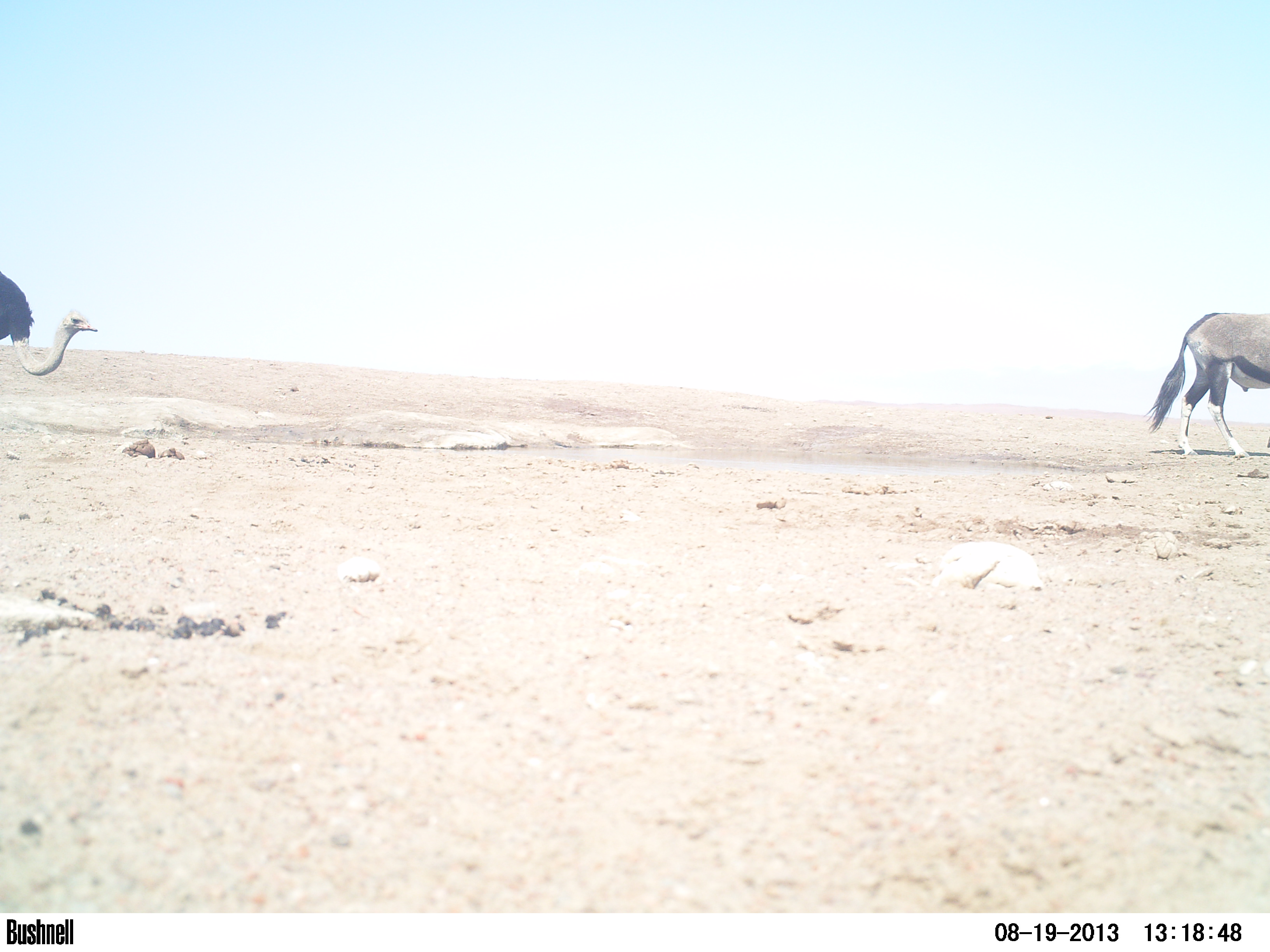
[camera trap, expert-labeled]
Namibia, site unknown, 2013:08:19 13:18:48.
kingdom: Animalia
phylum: Chordata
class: Mammalia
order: Artiodactyla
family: Bovidae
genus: Oryx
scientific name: Oryx gazella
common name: gemsbok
Oryx gazella (gemsbok).